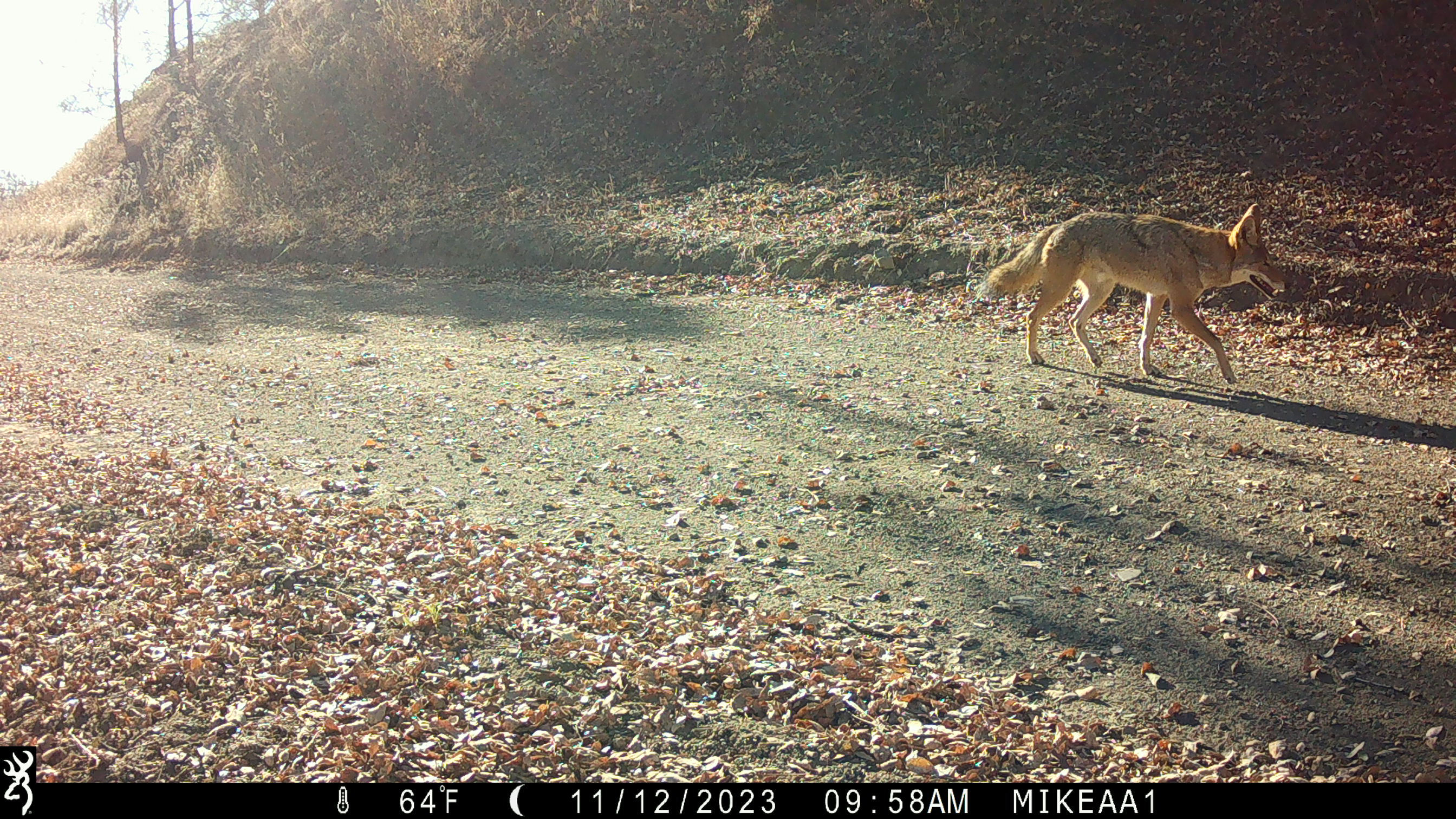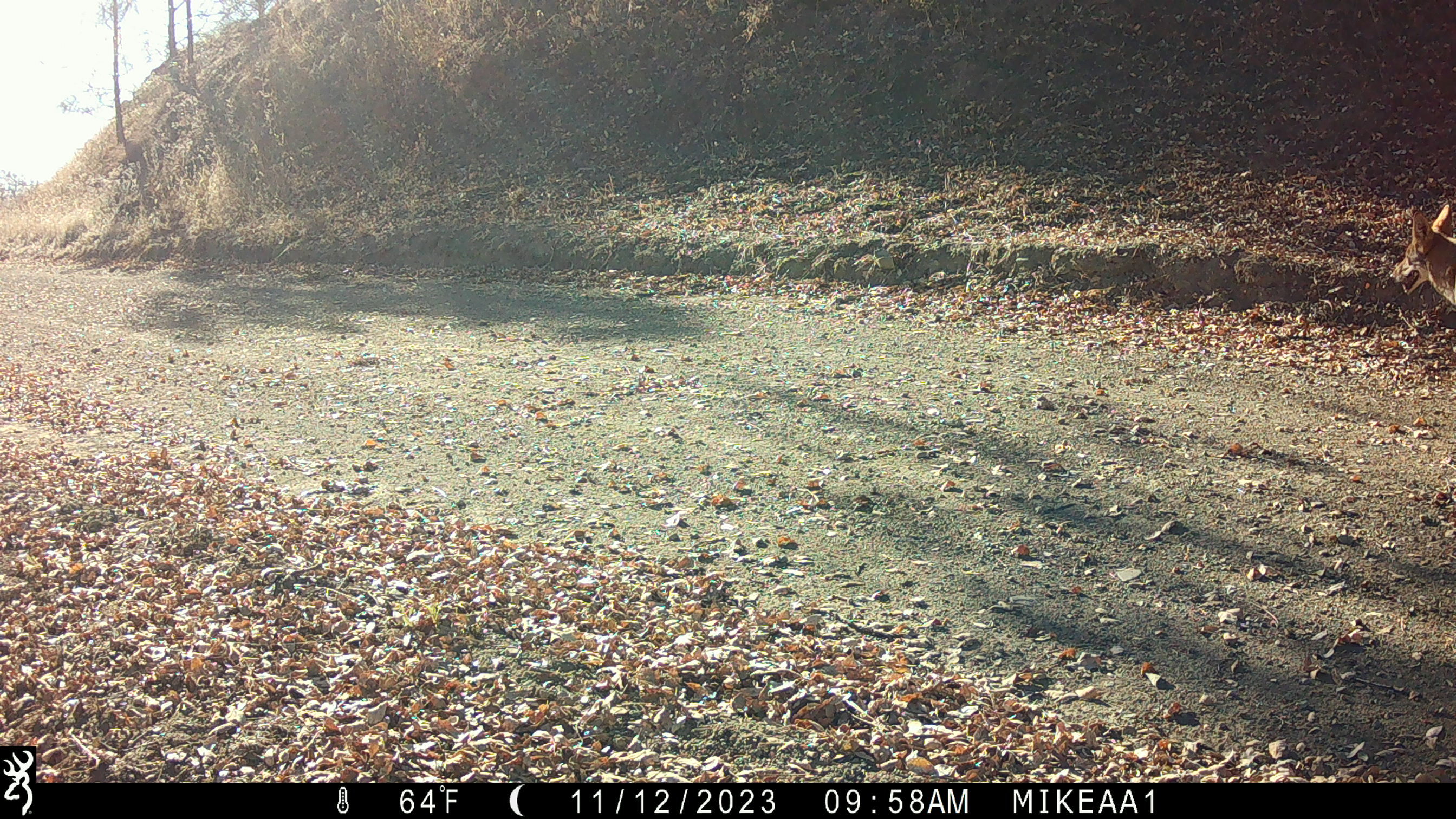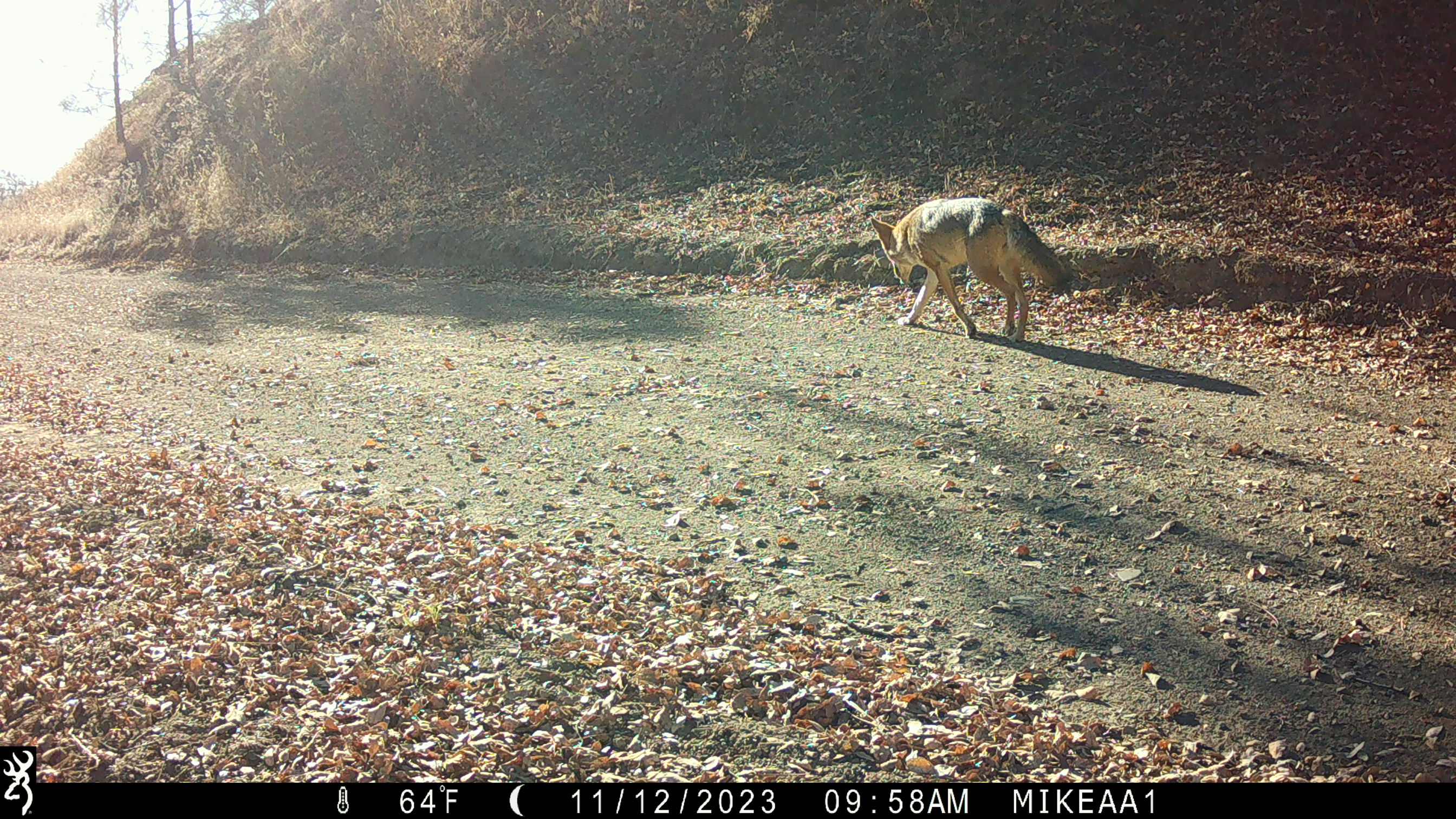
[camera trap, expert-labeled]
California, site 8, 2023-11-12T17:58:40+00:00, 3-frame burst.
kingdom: Animalia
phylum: Chordata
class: Mammalia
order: Carnivora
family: Canidae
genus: Canis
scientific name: Canis latrans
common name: coyote